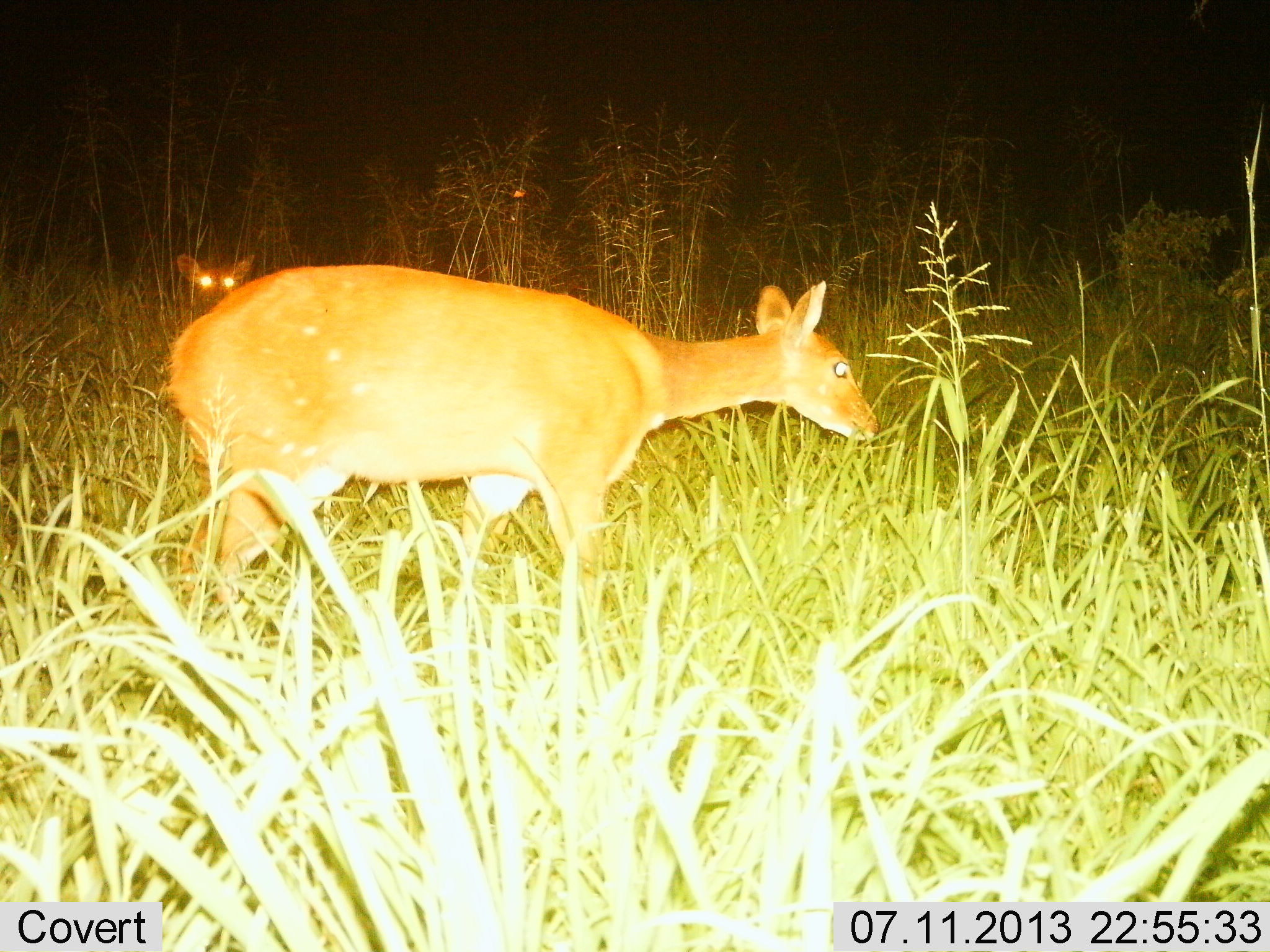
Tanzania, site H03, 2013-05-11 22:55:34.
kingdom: Animalia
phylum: Chordata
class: Mammalia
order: Artiodactyla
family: Bovidae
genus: Redunca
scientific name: Redunca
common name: reedbuck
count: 2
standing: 65%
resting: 15%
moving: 30%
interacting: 0%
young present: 25%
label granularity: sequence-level